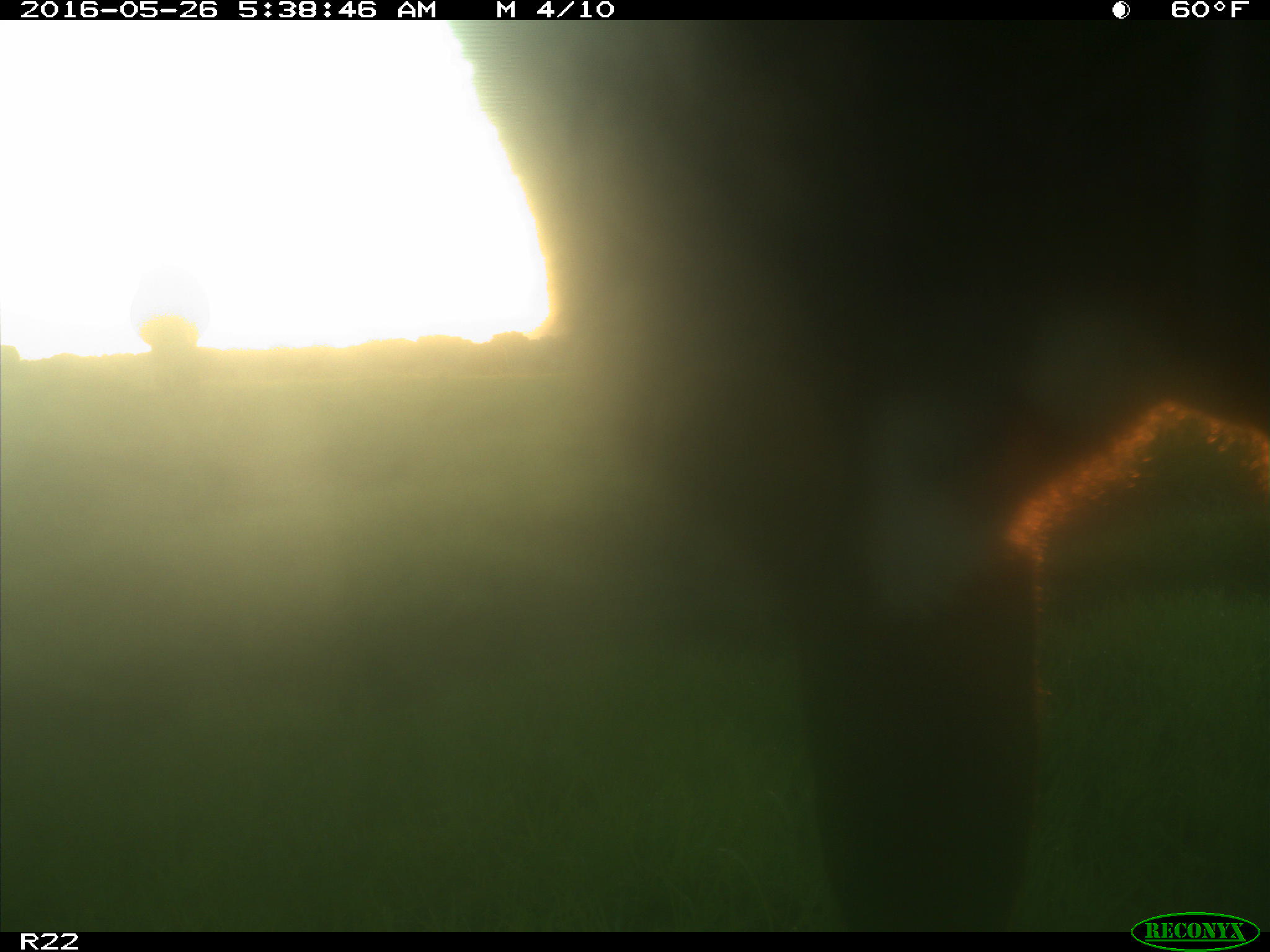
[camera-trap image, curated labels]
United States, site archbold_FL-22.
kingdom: Animalia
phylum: Chordata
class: Mammalia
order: Artiodactyla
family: Bovidae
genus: Bos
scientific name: Bos taurus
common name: domestic cow